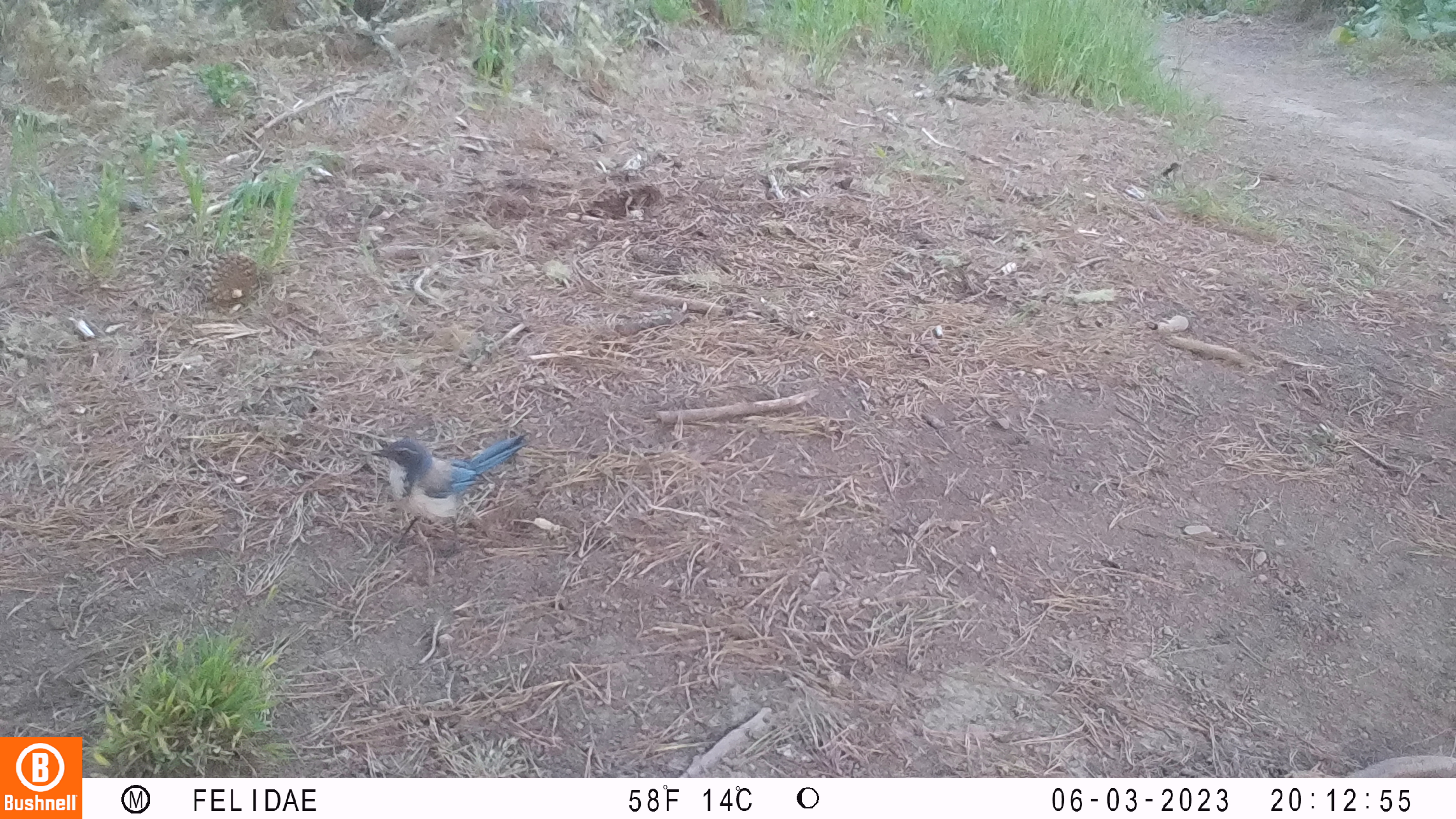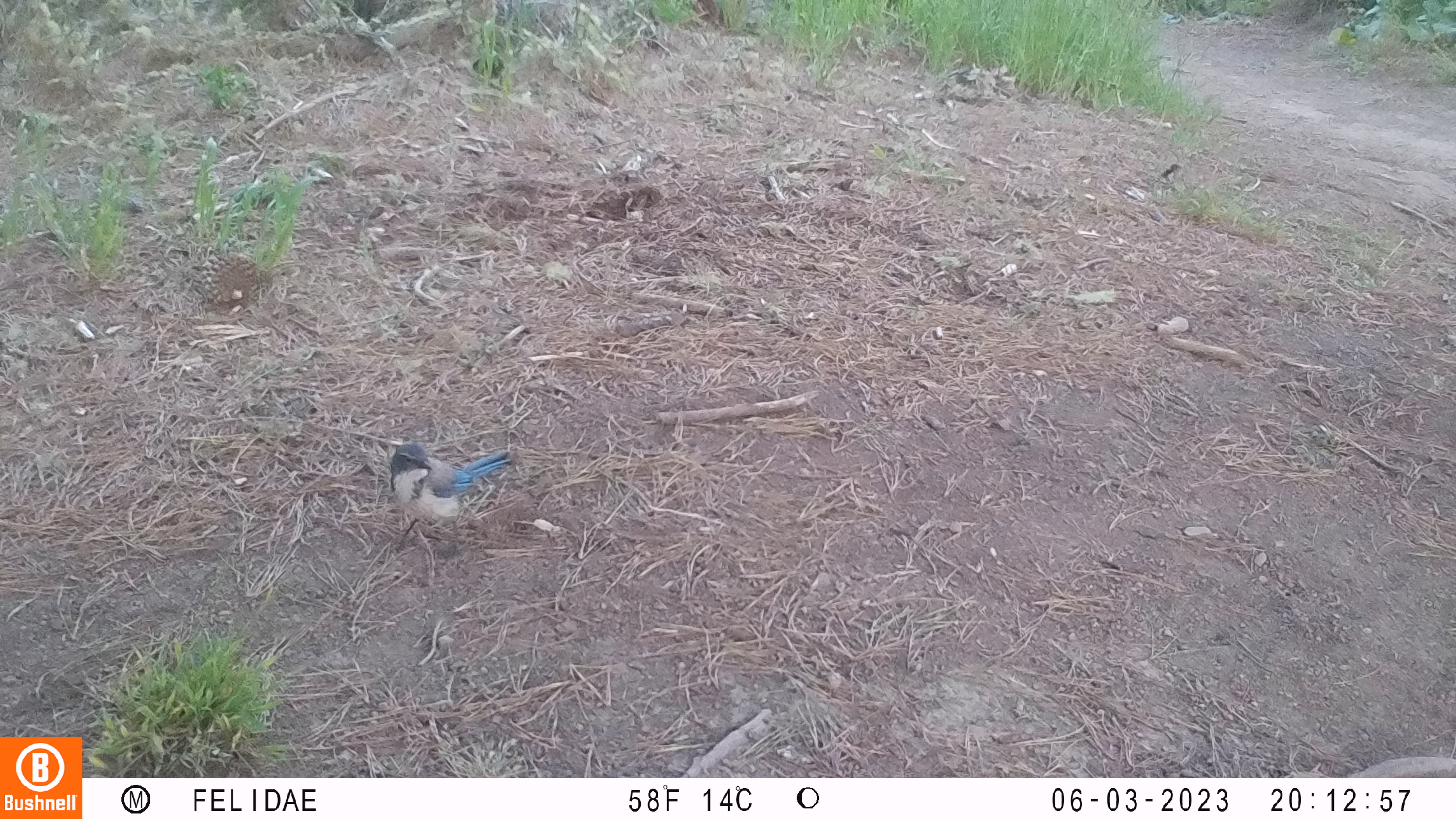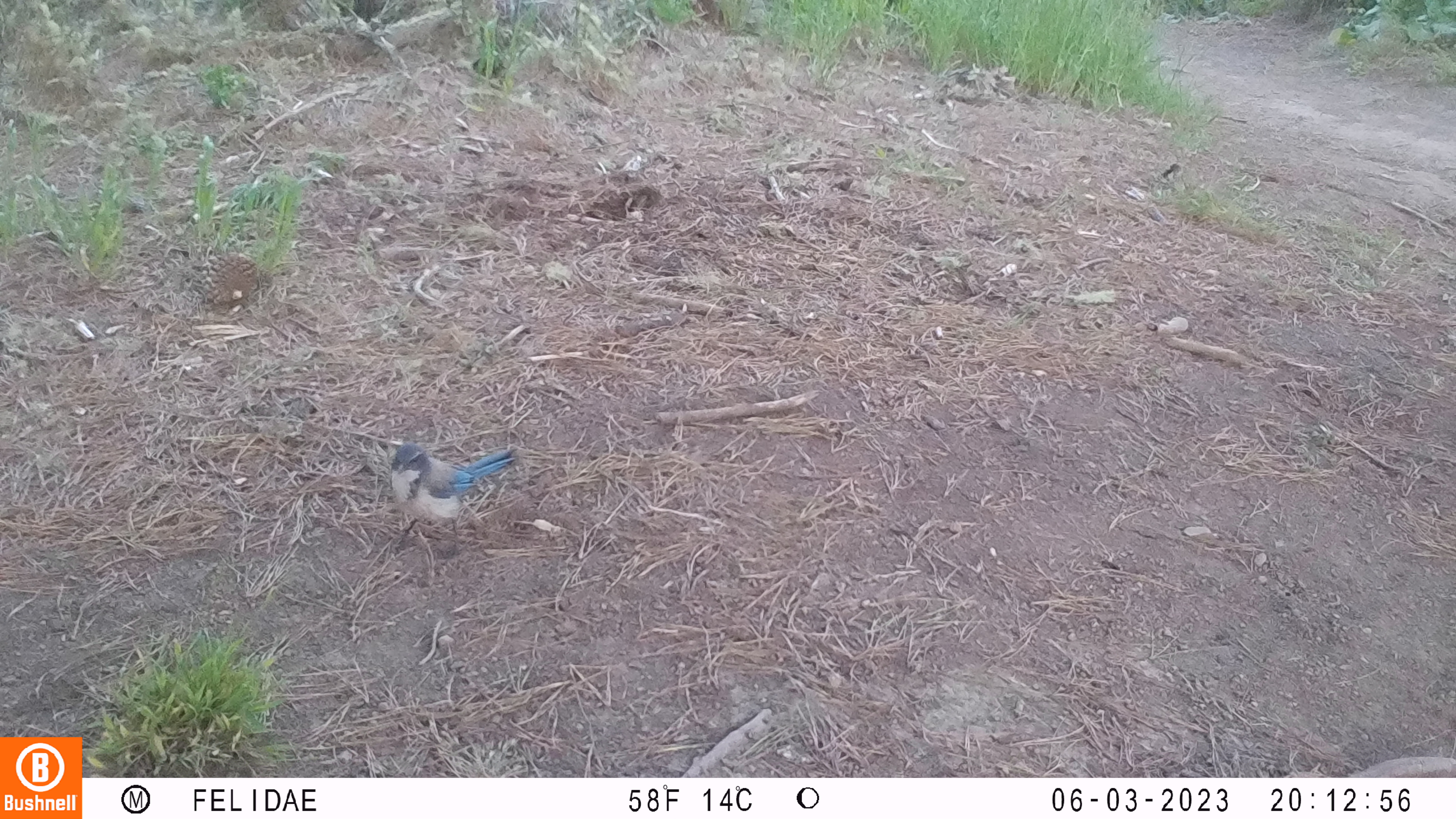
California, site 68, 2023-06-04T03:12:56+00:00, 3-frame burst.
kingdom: Animalia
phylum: Chordata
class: Aves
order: Passeriformes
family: Corvidae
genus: Aphelocoma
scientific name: Aphelocoma californica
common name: california scrub jay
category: western scrub-jay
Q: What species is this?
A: Western scrub-jay (california scrub jay) (Aphelocoma californica).